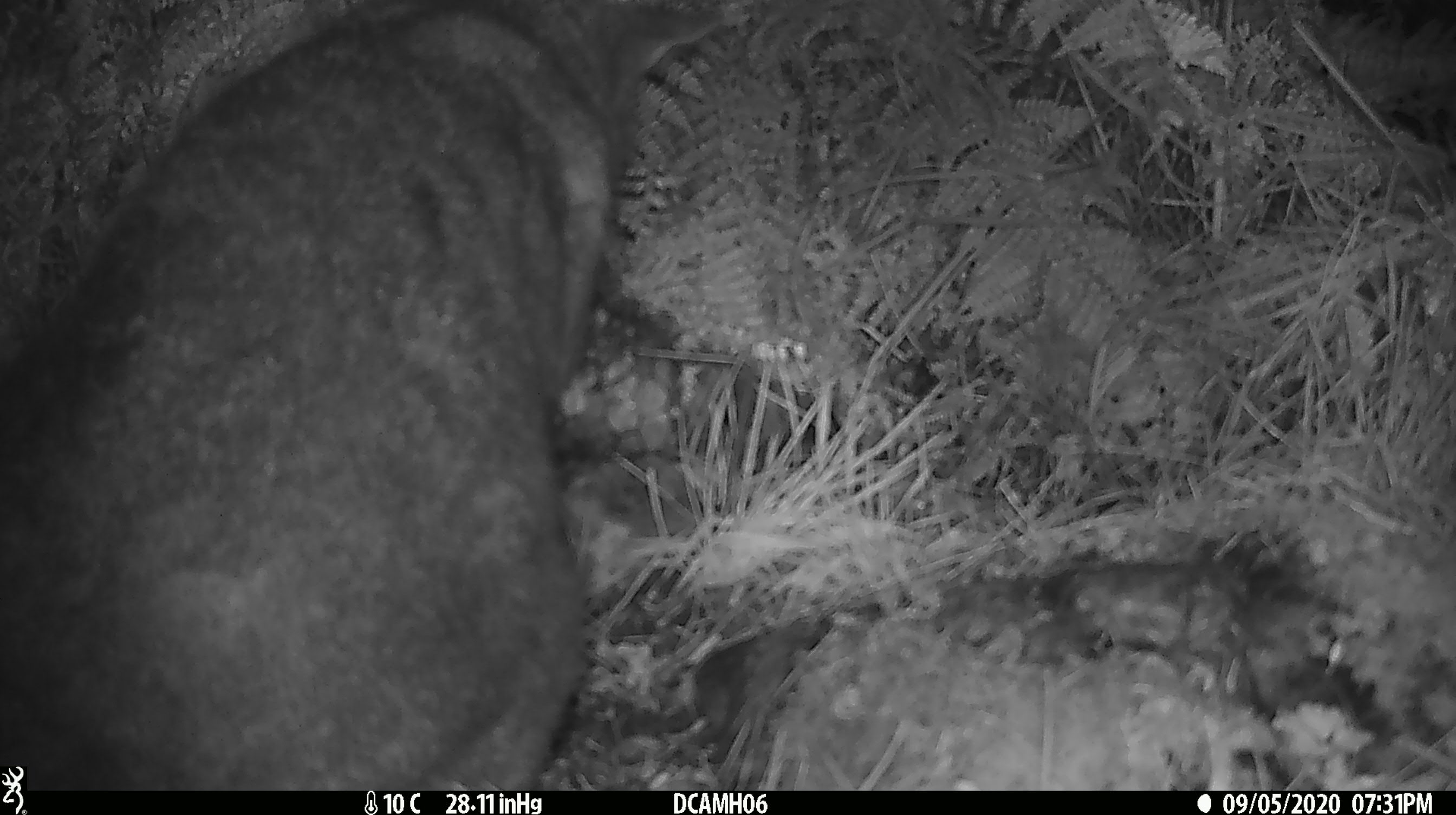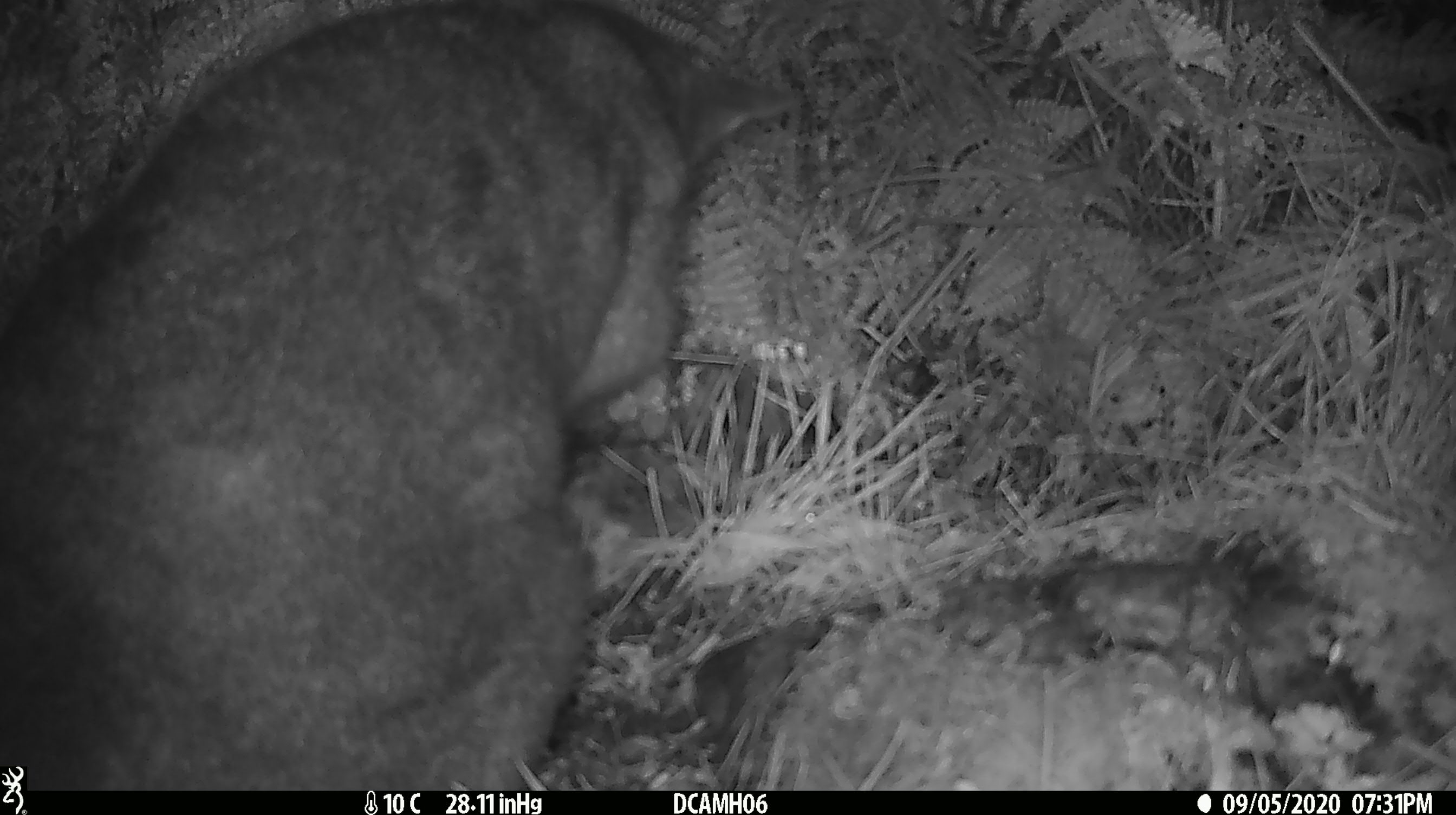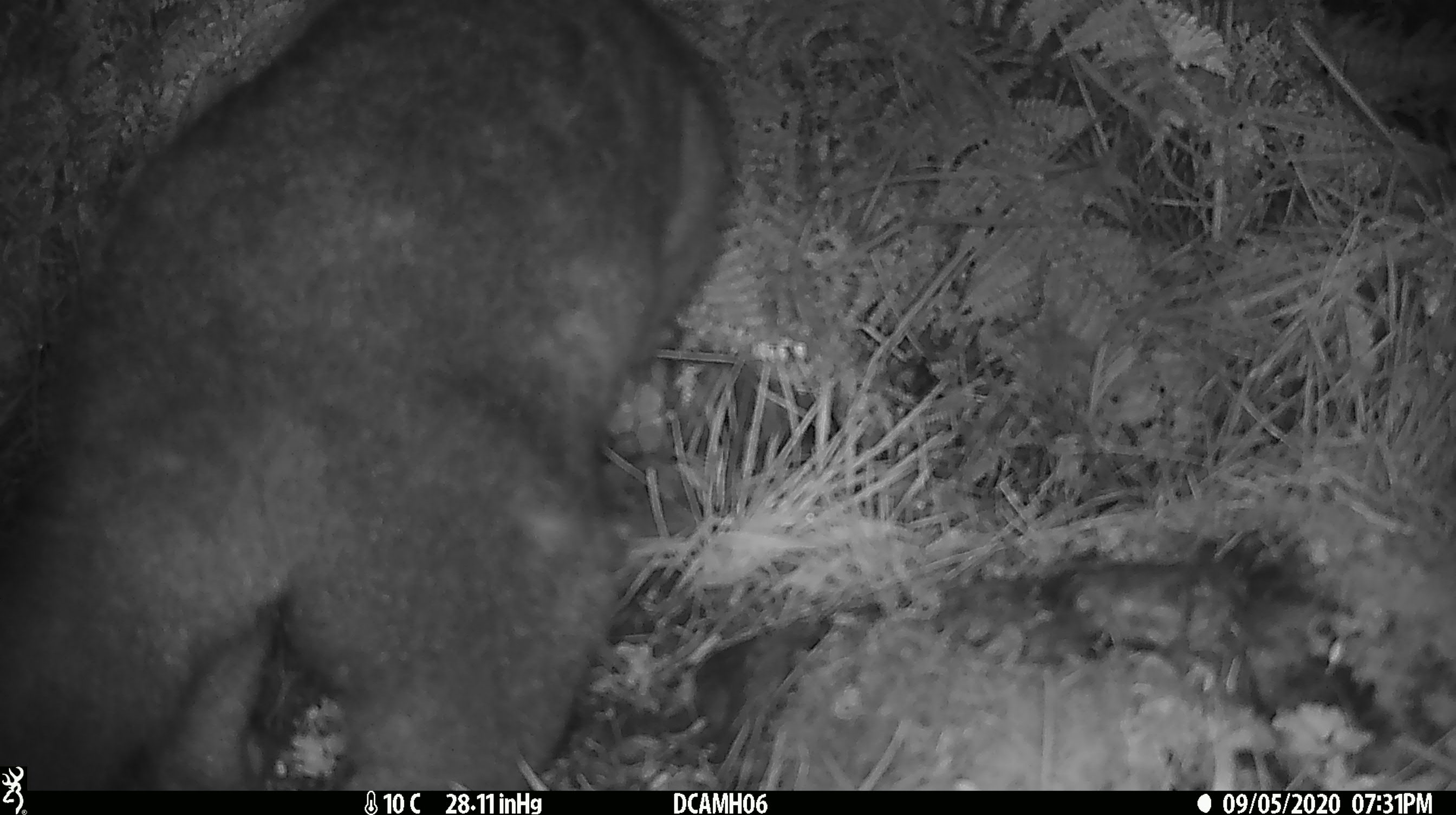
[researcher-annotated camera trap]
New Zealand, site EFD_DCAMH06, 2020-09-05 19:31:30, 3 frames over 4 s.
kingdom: Animalia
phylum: Chordata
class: Mammalia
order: Diprotodontia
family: Phalangeridae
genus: Trichosurus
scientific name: Trichosurus vulpecula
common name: common brushtail possum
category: possum